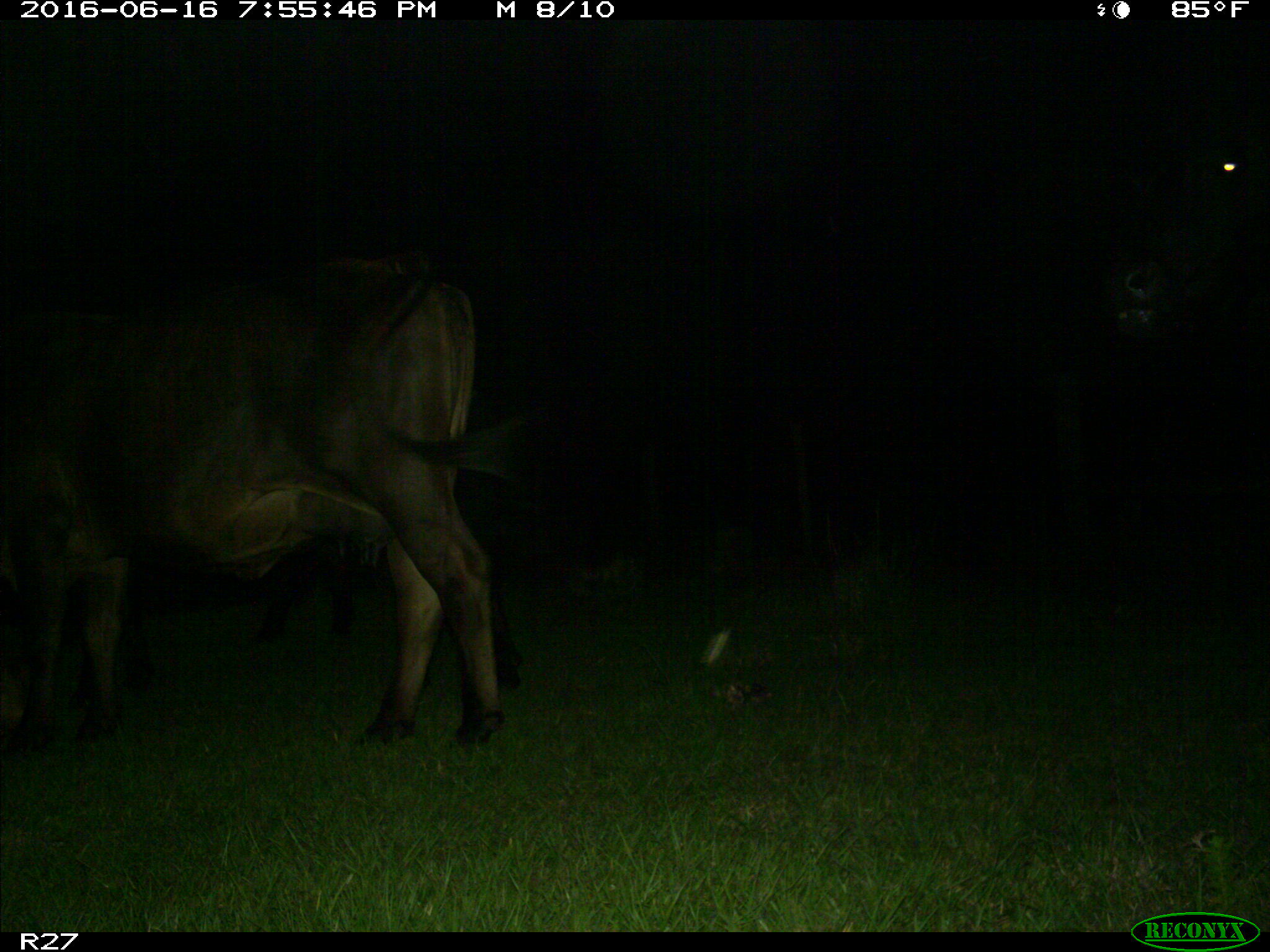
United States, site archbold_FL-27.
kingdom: Animalia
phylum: Chordata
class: Mammalia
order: Artiodactyla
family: Bovidae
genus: Bos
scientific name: Bos taurus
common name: domestic cow